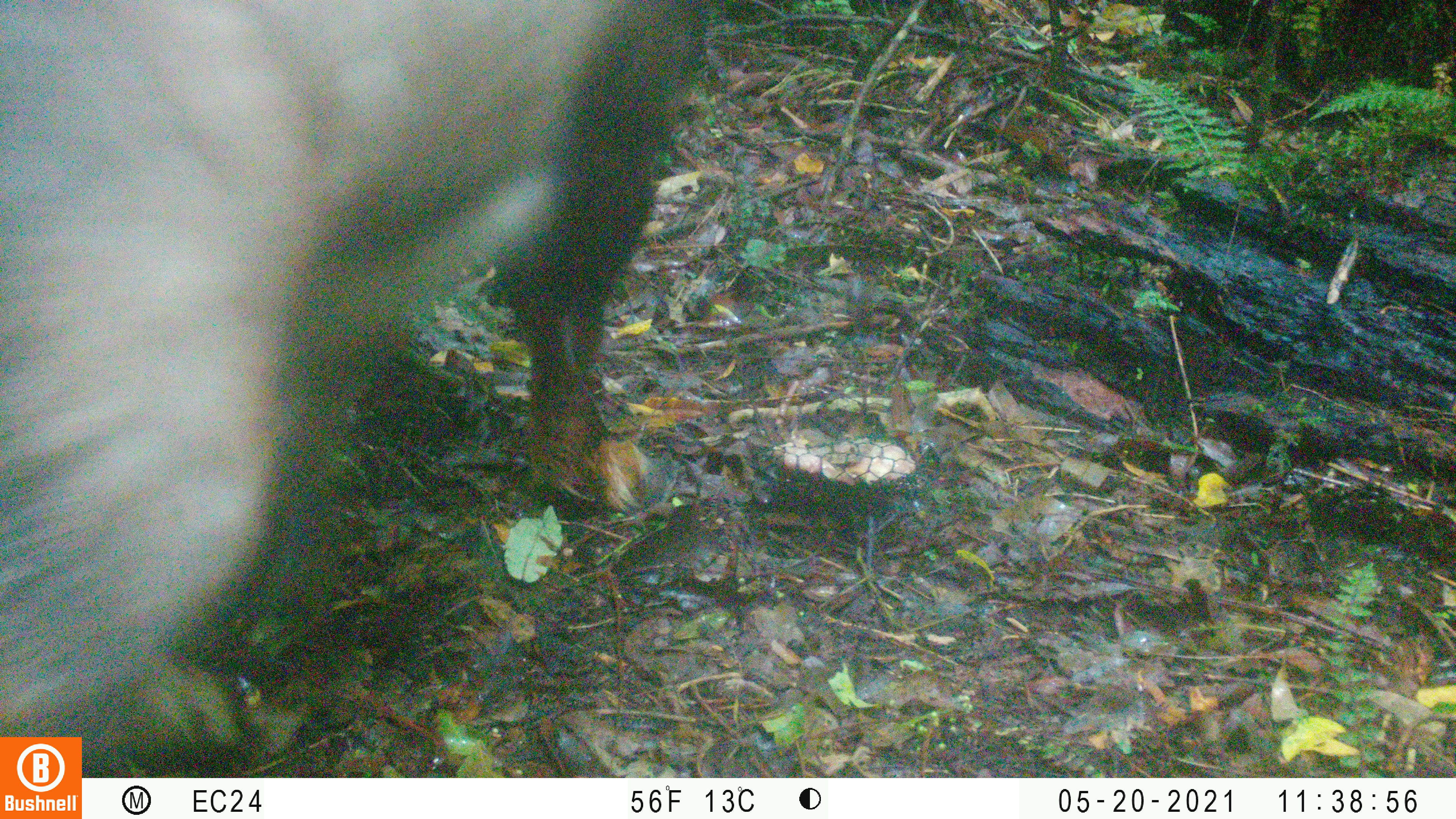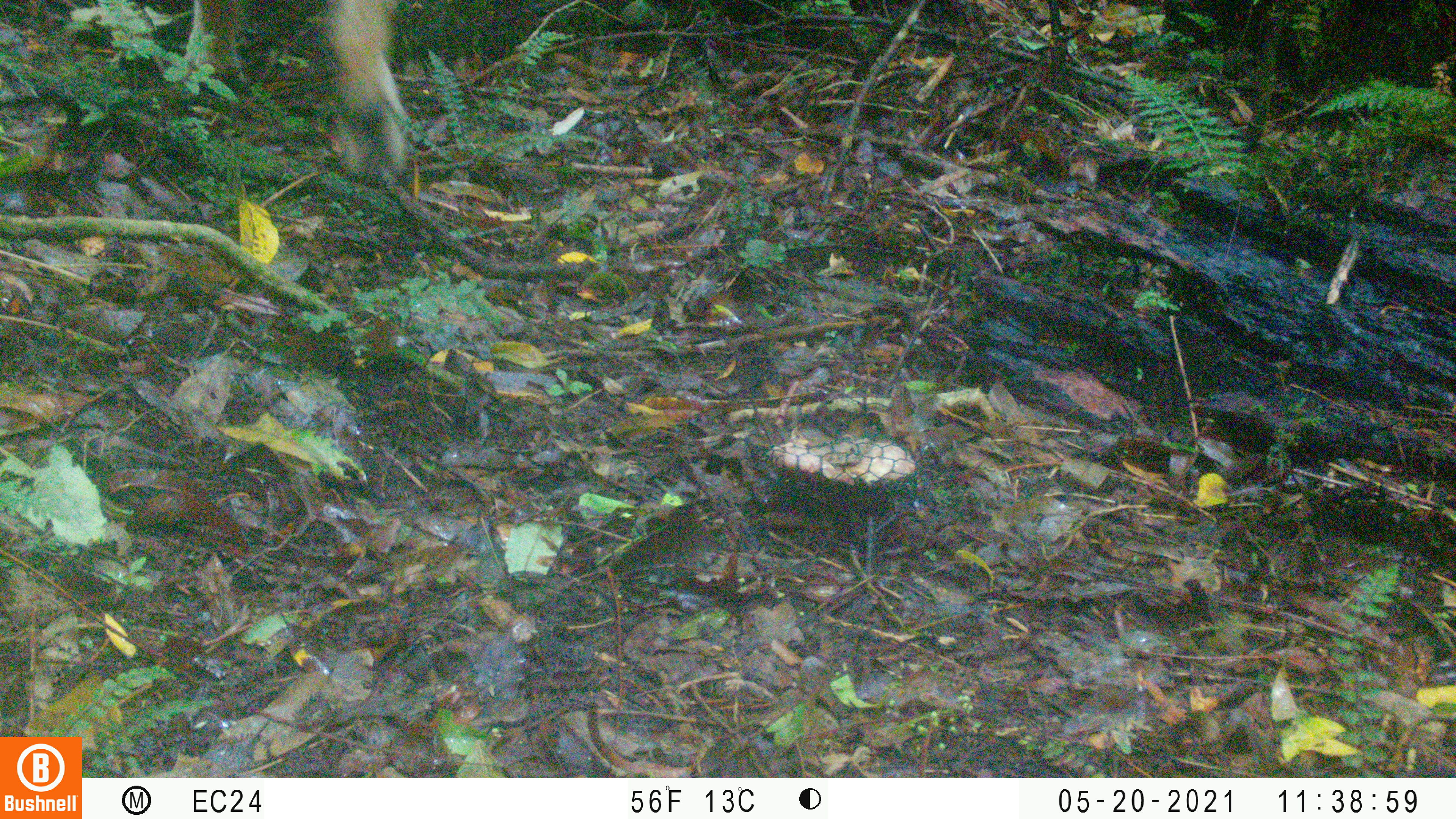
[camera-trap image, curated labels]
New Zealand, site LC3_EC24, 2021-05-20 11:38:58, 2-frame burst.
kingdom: Animalia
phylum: Chordata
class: Mammalia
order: Artiodactyla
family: Bovidae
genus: Capra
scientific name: Capra hircus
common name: goat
Goat (Capra hircus).